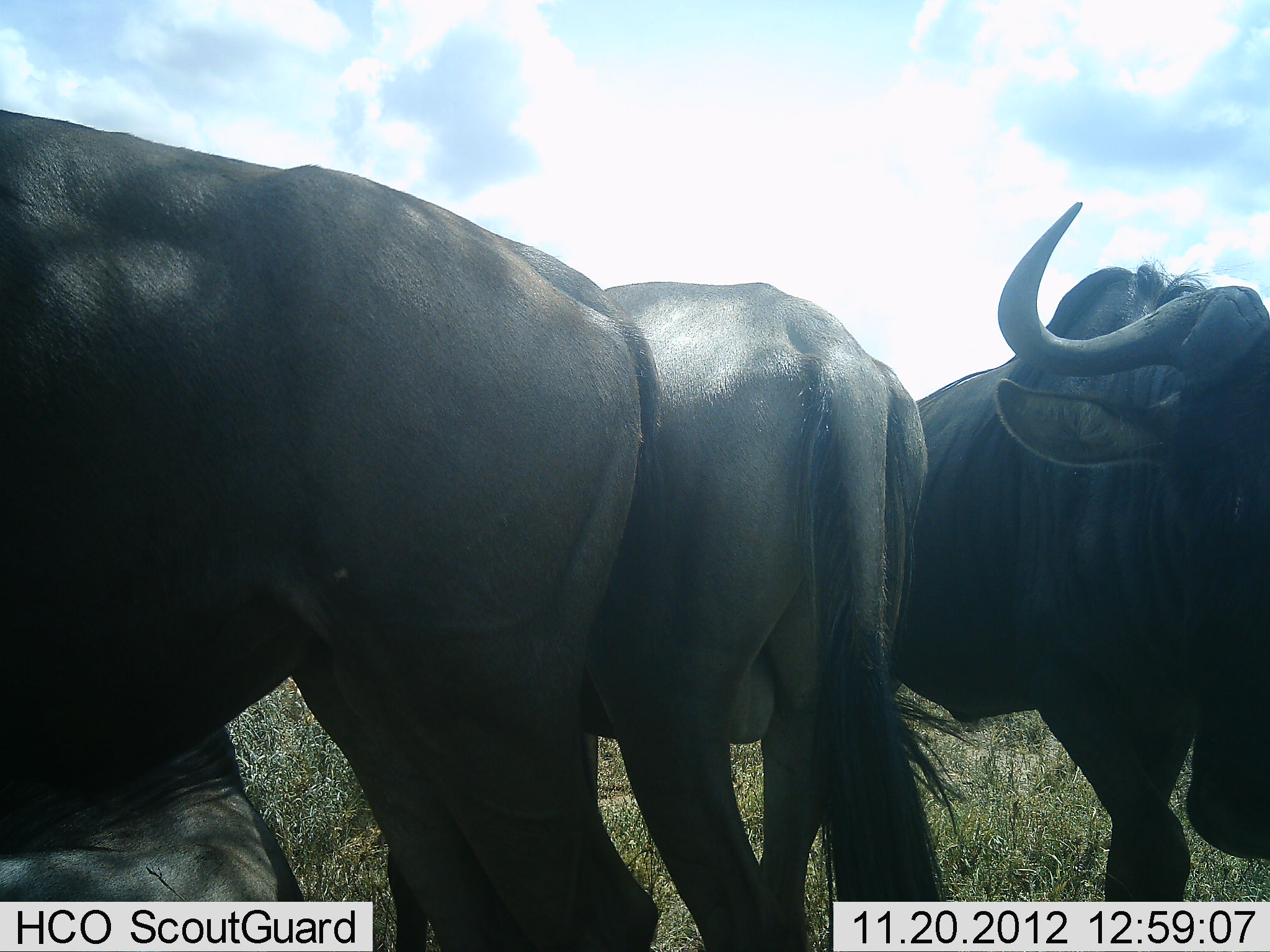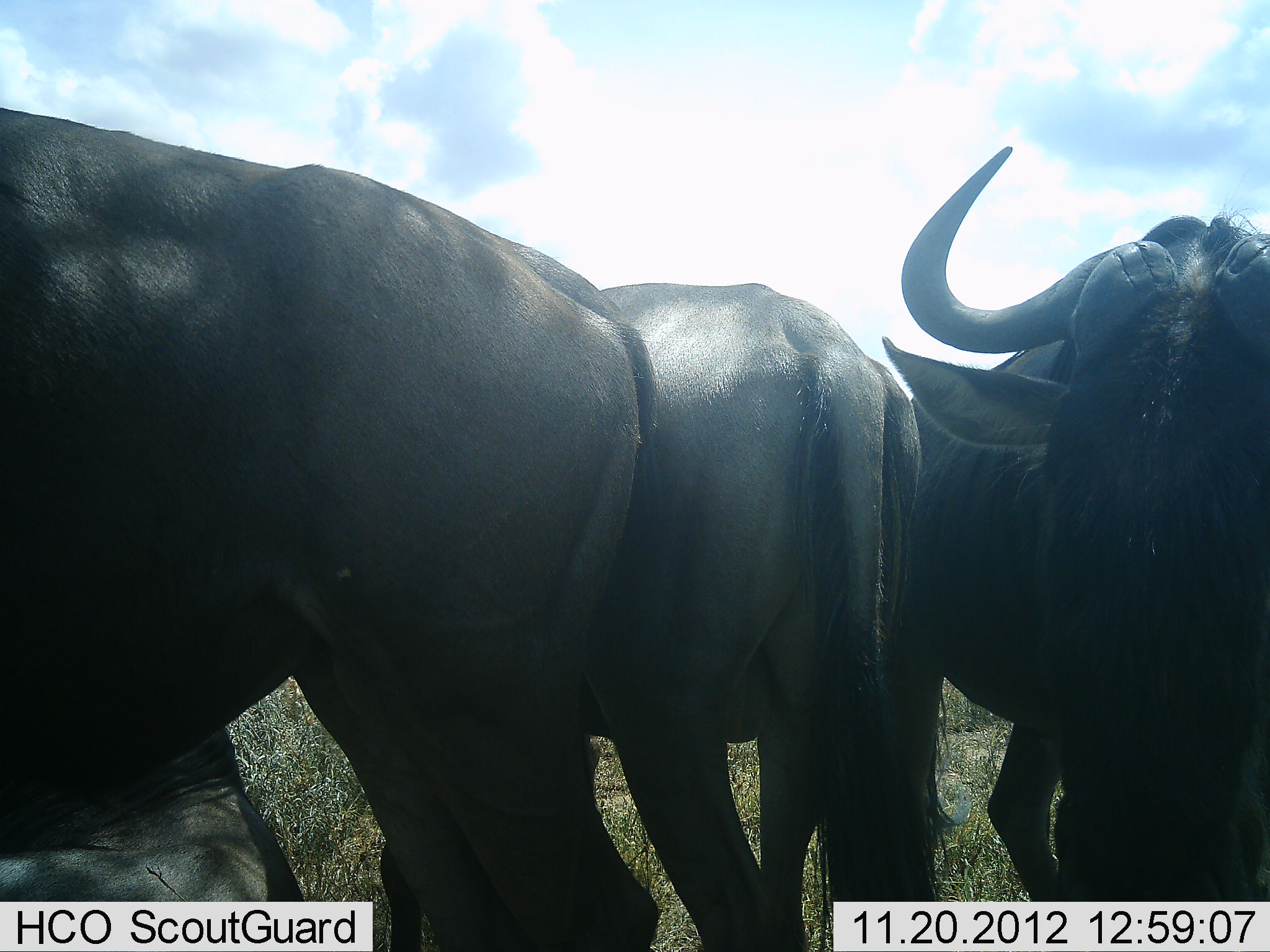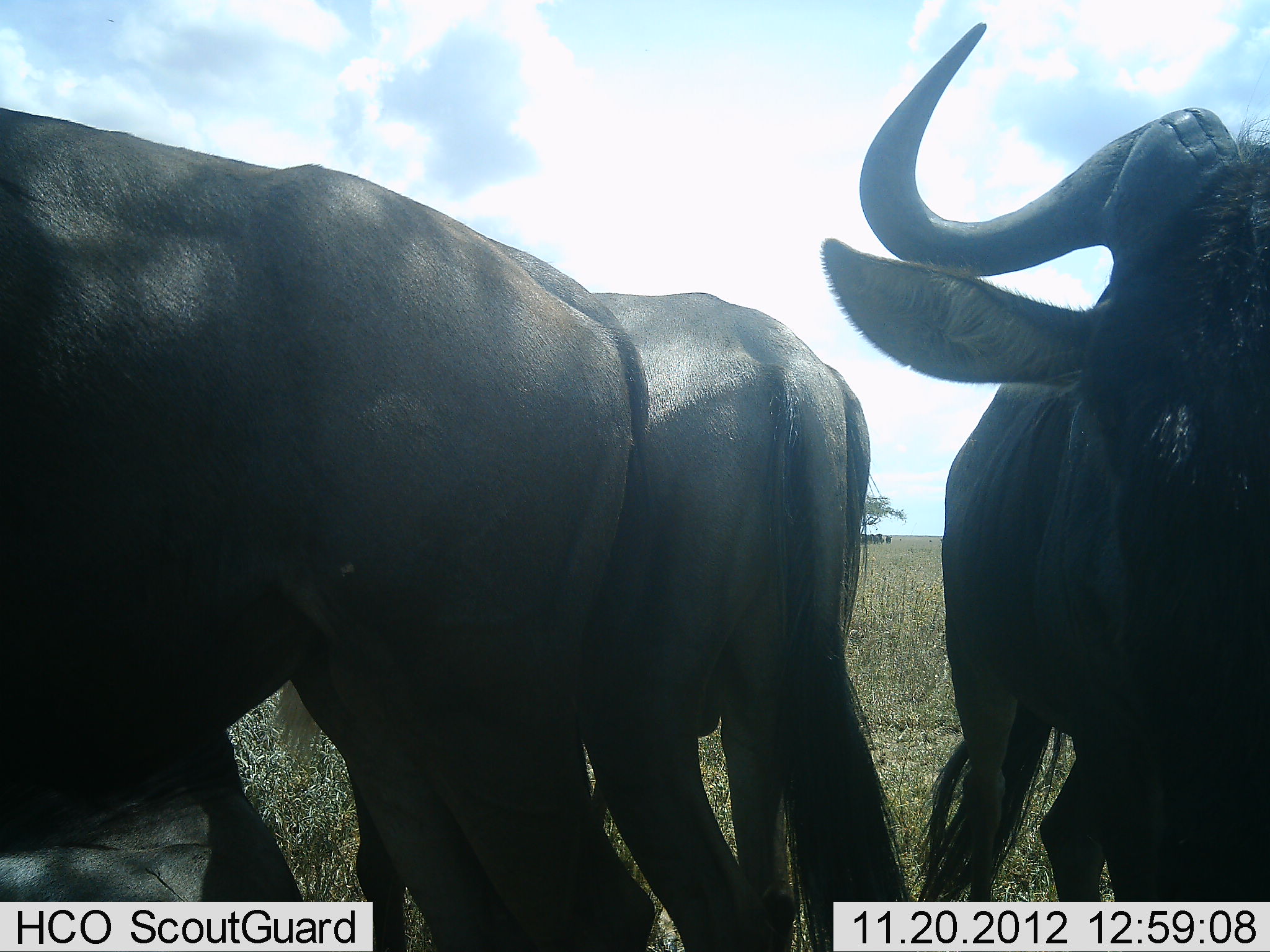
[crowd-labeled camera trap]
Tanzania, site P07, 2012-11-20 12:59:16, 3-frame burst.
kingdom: Animalia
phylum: Chordata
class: Mammalia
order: Artiodactyla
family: Bovidae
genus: Connochaetes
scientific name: Connochaetes taurinus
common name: blue wildebeest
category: wildebeest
Wildebeest (blue wildebeest) (Connochaetes taurinus), count 4. Behavior (volunteer vote fractions): standing 70%, resting 70%, moving 50%, interacting 0%. Young present (vote fraction): 10%. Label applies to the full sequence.